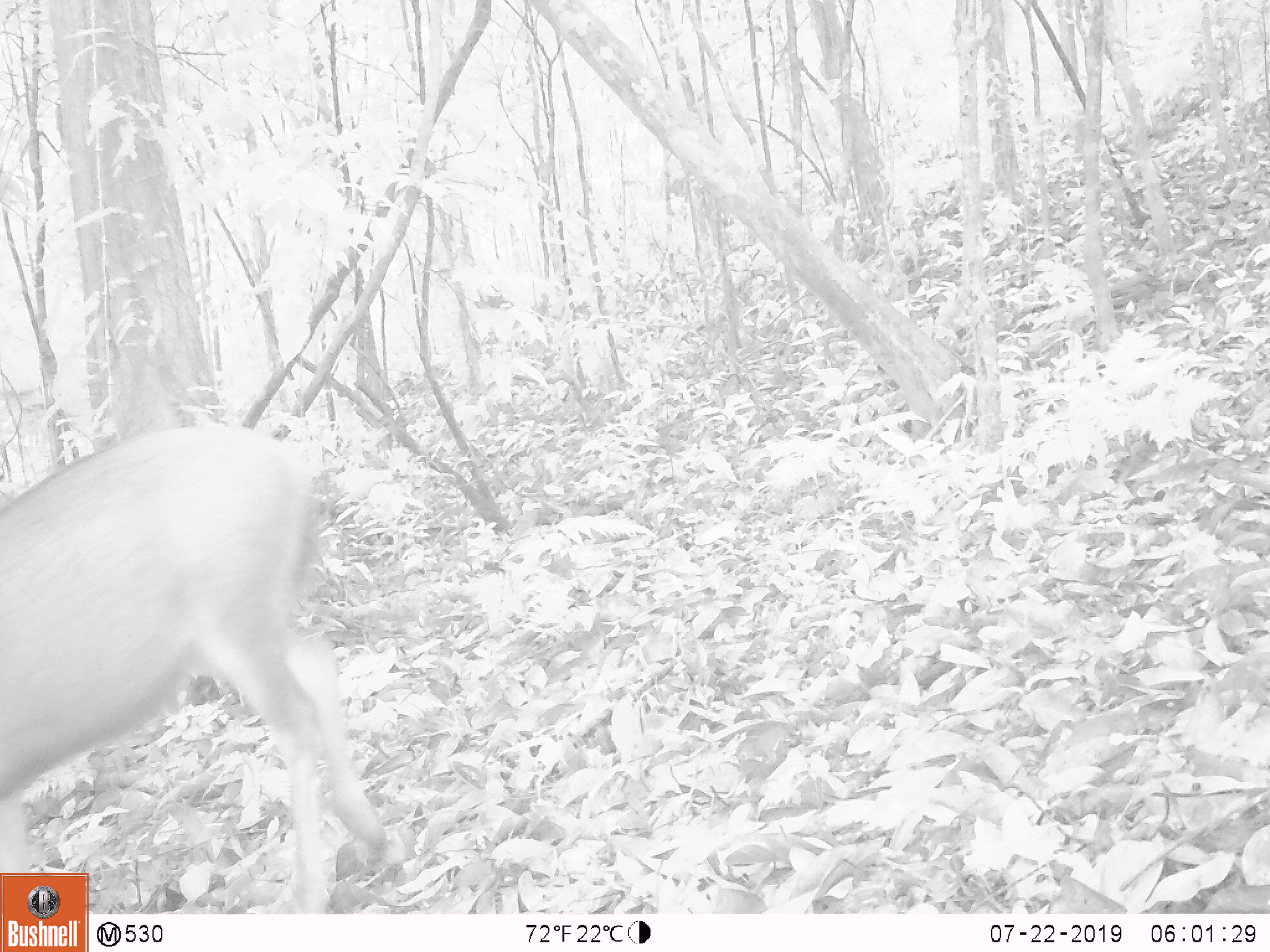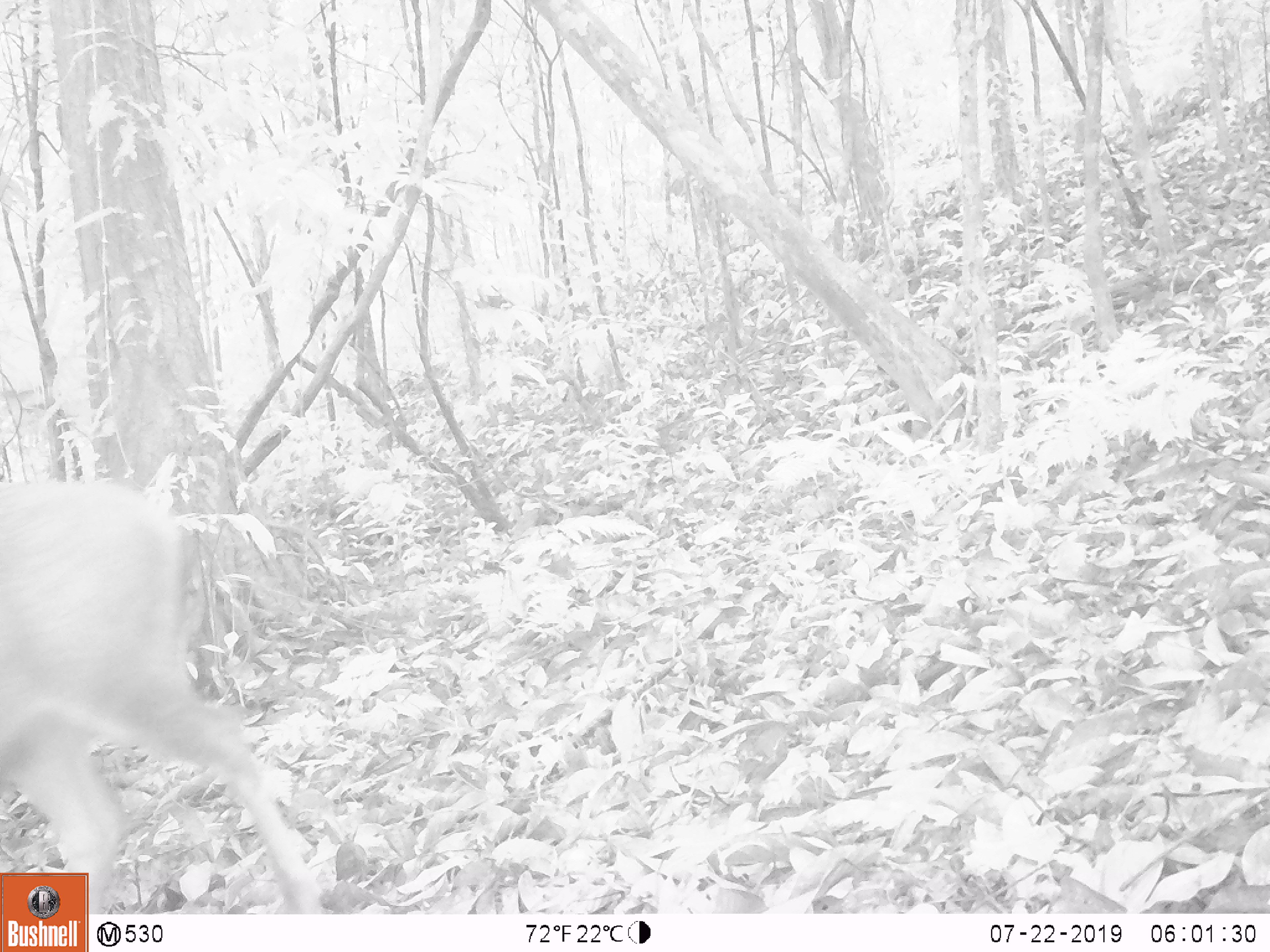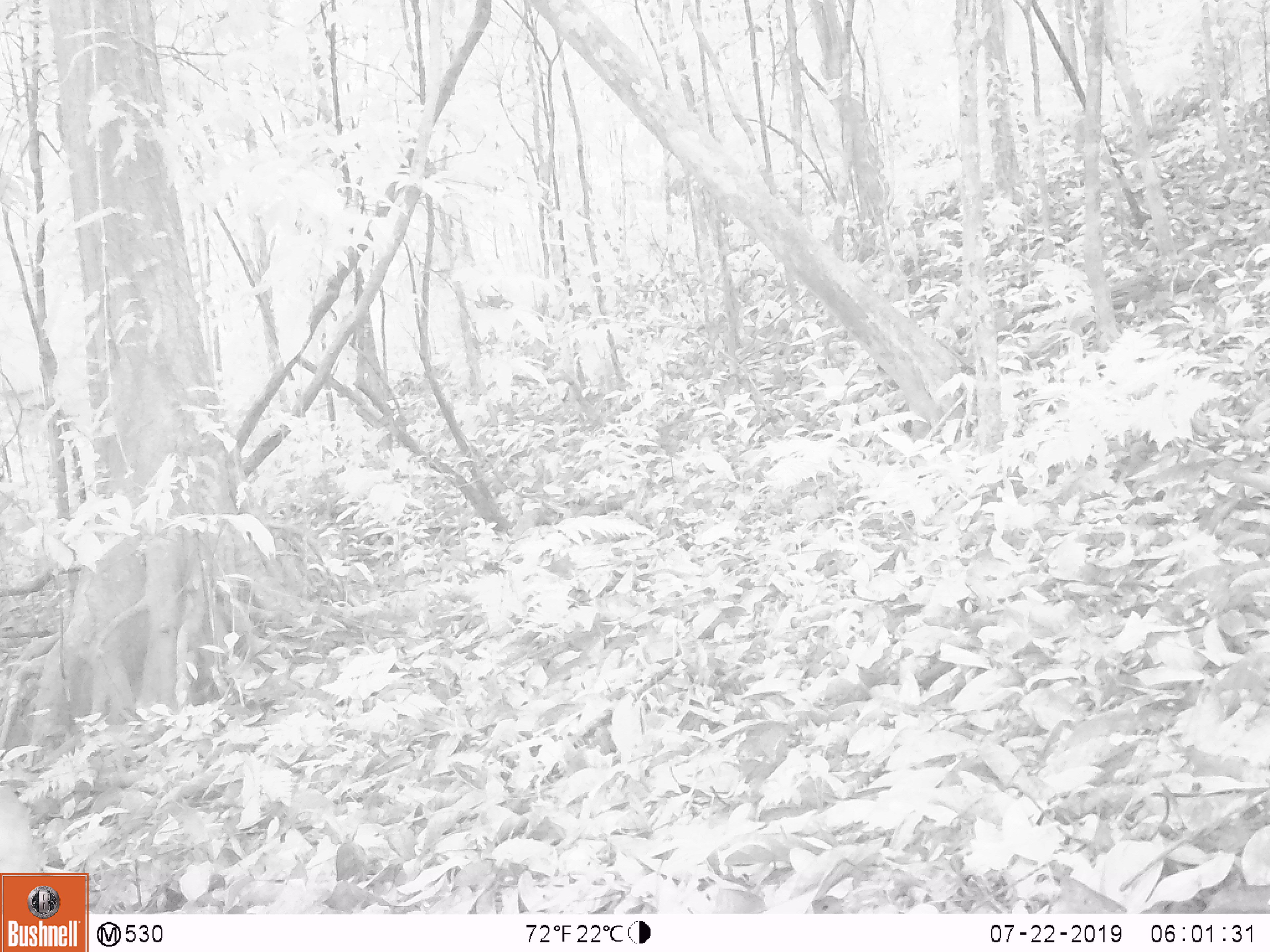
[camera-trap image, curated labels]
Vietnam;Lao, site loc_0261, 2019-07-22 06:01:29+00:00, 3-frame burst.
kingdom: Animalia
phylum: Chordata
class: Mammalia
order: Artiodactyla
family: Cervidae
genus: Rusa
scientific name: Rusa unicolor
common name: sambar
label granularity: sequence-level